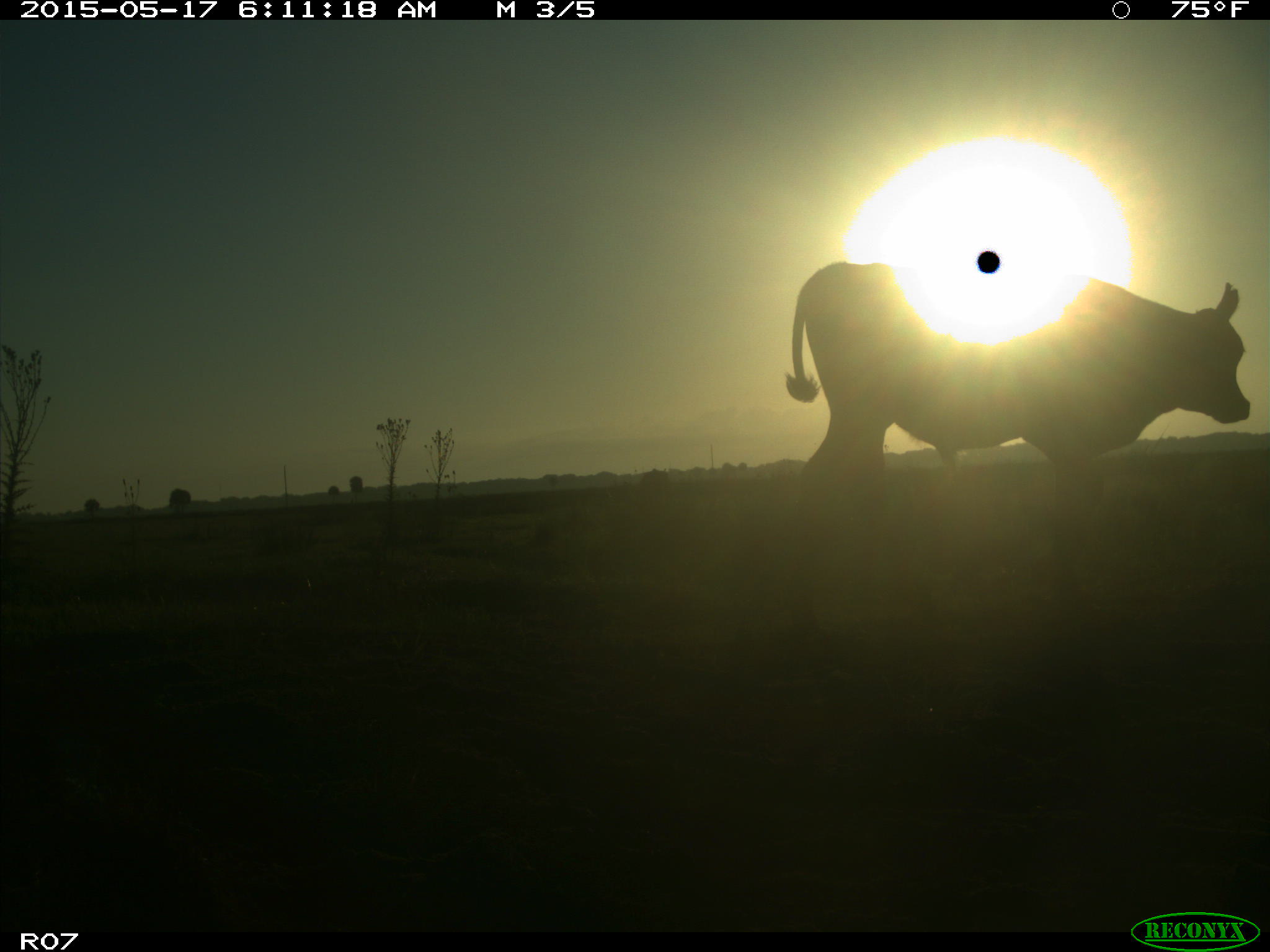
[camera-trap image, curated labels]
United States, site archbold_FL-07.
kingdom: Animalia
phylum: Chordata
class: Mammalia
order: Artiodactyla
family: Bovidae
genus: Bos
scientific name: Bos taurus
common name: domestic cow